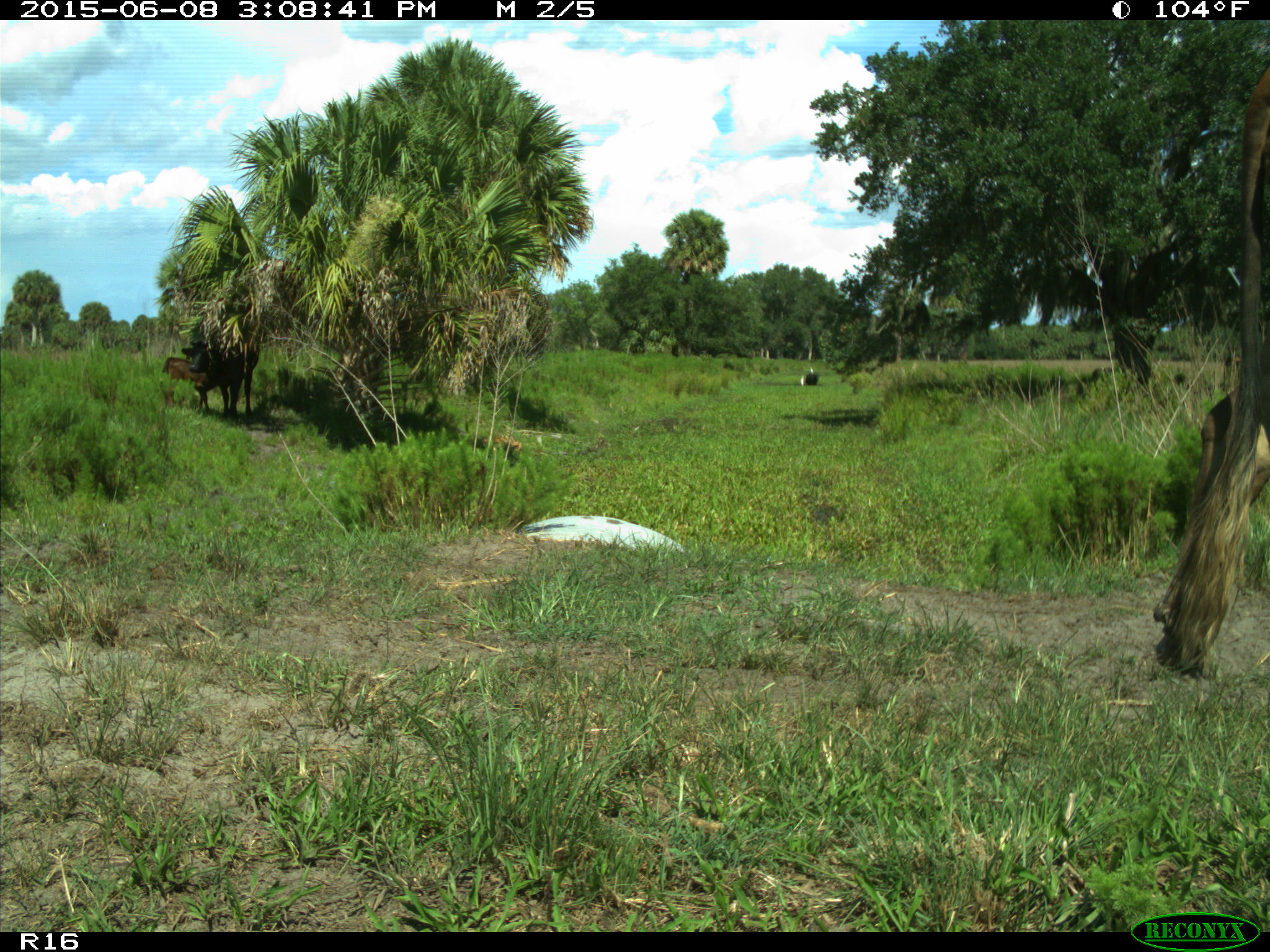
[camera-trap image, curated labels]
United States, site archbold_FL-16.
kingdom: Animalia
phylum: Chordata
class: Mammalia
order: Artiodactyla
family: Bovidae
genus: Bos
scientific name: Bos taurus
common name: domestic cow